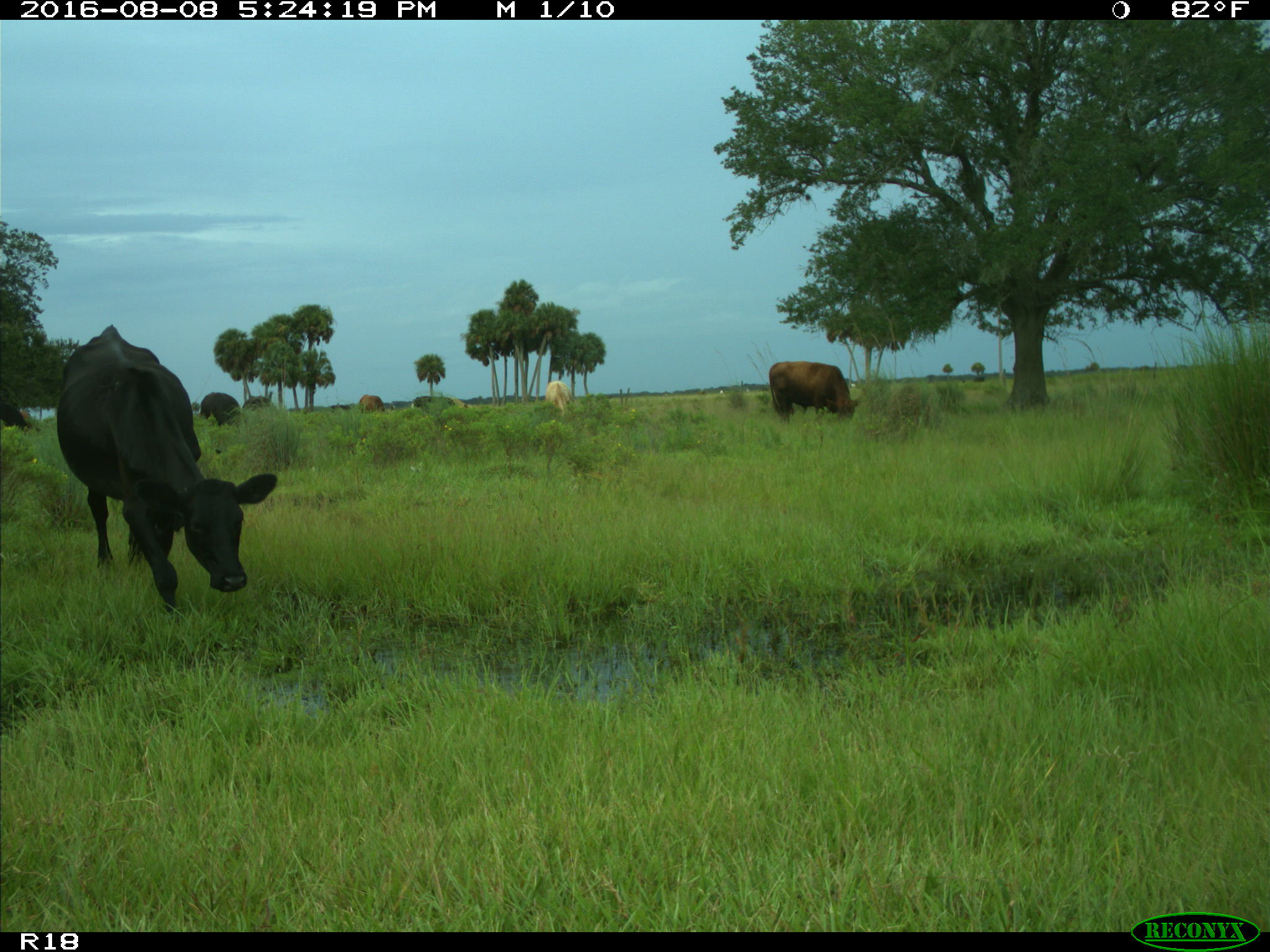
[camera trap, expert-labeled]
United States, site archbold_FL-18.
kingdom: Animalia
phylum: Chordata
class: Mammalia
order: Artiodactyla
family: Bovidae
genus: Bos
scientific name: Bos taurus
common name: domestic cow